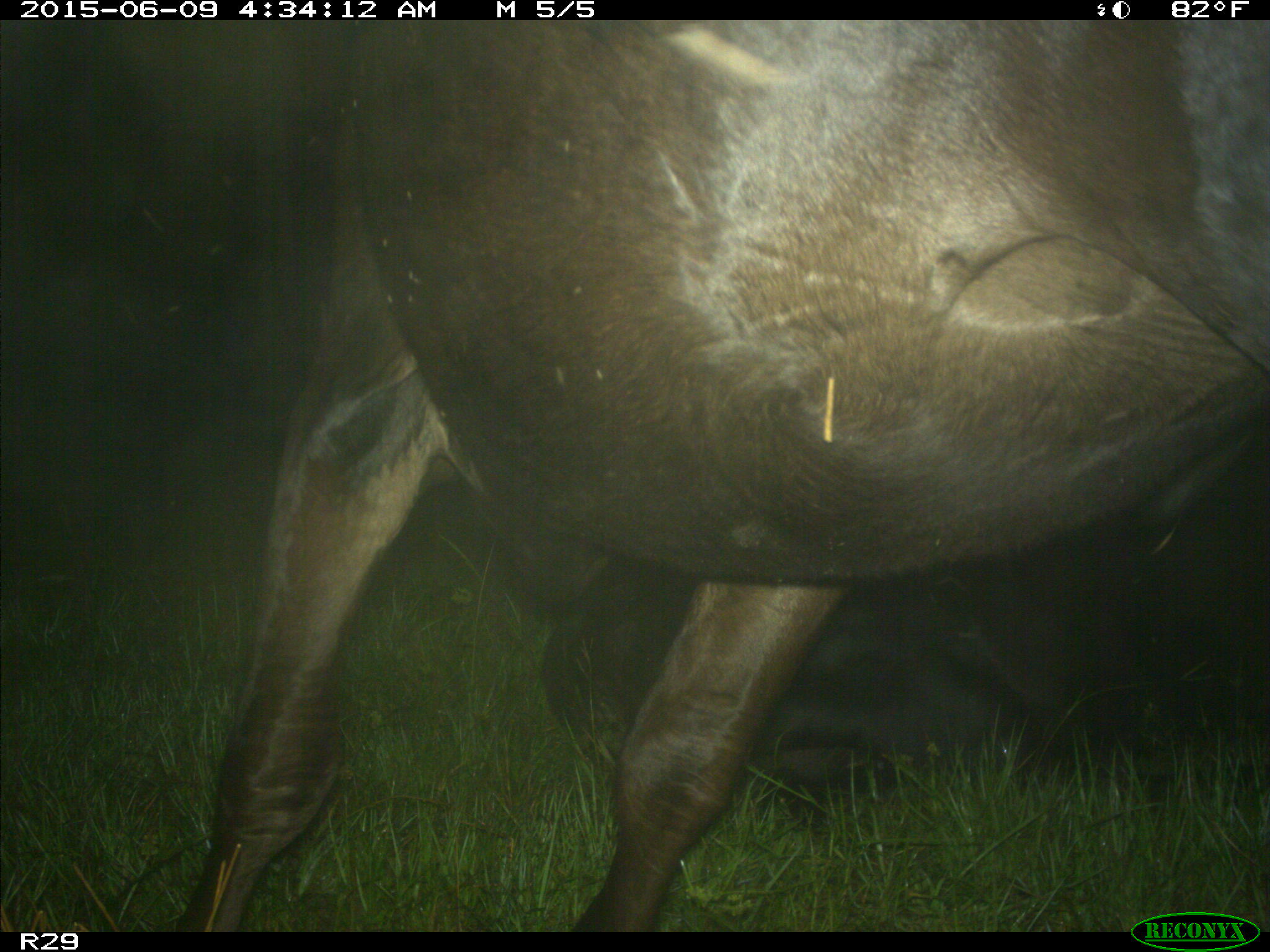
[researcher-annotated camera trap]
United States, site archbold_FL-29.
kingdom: Animalia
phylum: Chordata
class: Mammalia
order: Artiodactyla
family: Bovidae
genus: Bos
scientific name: Bos taurus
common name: domestic cow